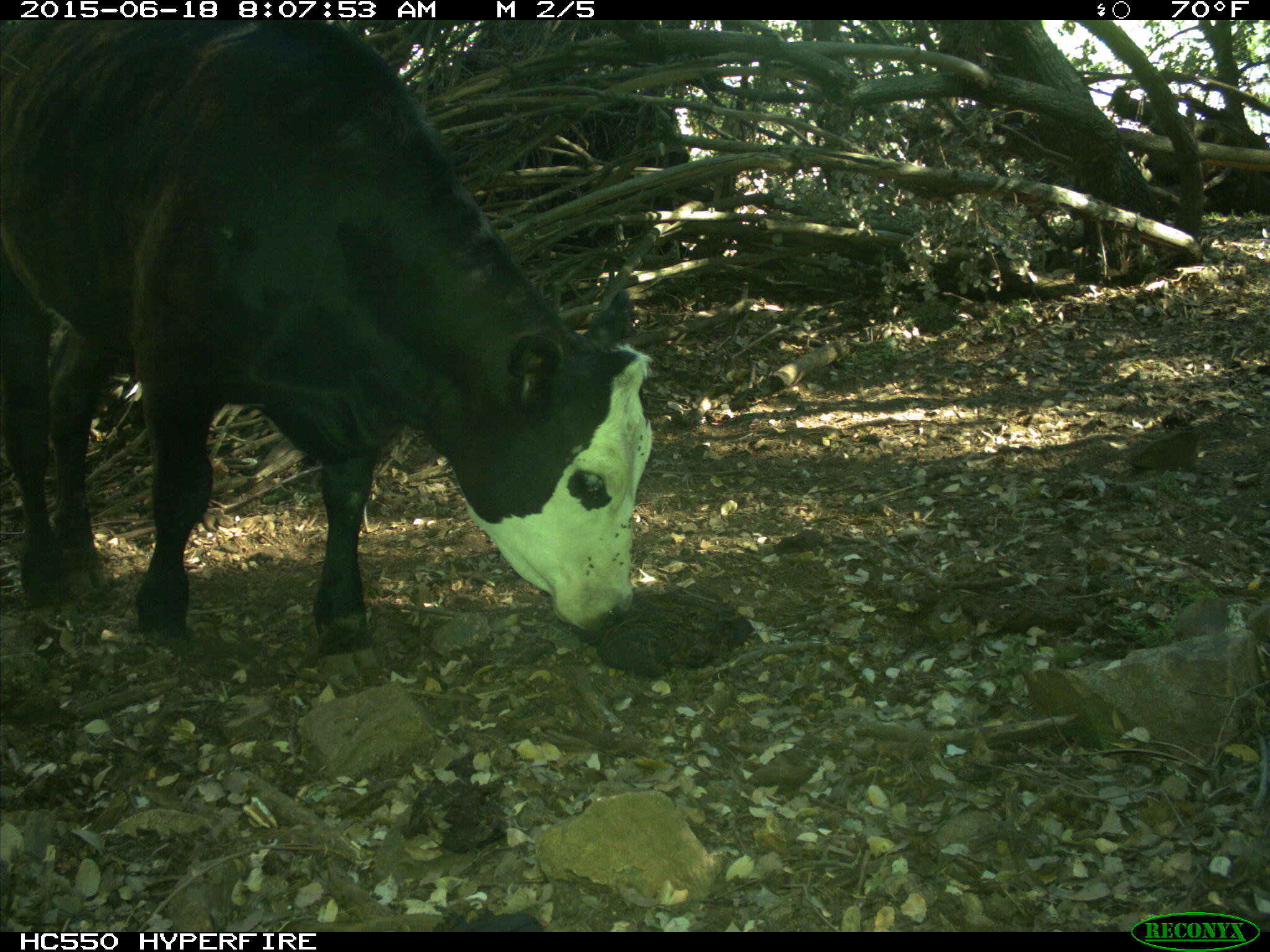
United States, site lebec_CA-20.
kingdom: Animalia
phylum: Chordata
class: Mammalia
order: Artiodactyla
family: Bovidae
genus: Bos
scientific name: Bos taurus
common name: domestic cow